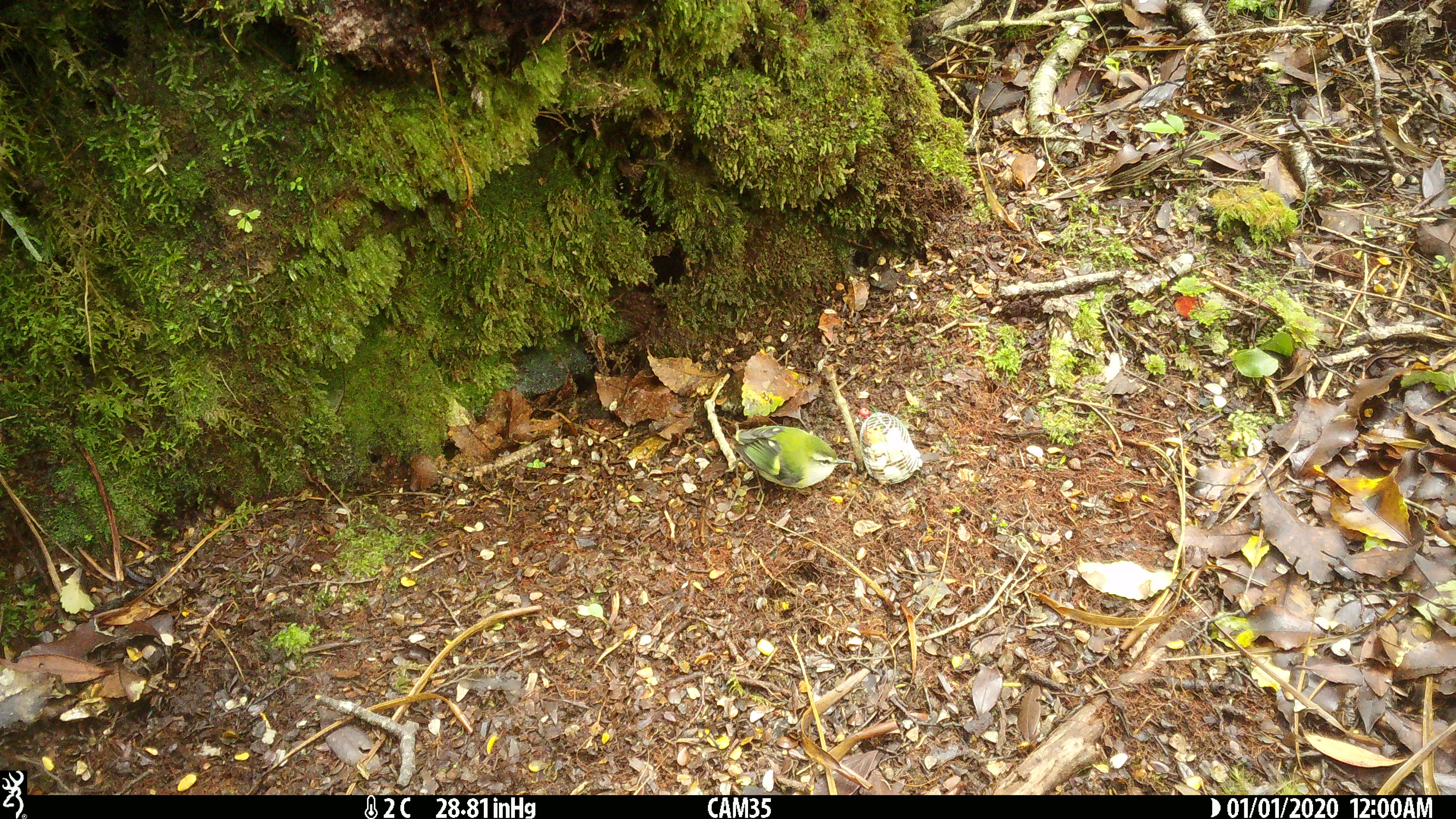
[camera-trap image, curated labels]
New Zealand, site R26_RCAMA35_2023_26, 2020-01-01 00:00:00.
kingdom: Animalia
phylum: Chordata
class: Aves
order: Passeriformes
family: Acanthisittidae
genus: Acanthisitta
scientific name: Acanthisitta chloris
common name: rifleman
Rifleman (Acanthisitta chloris).